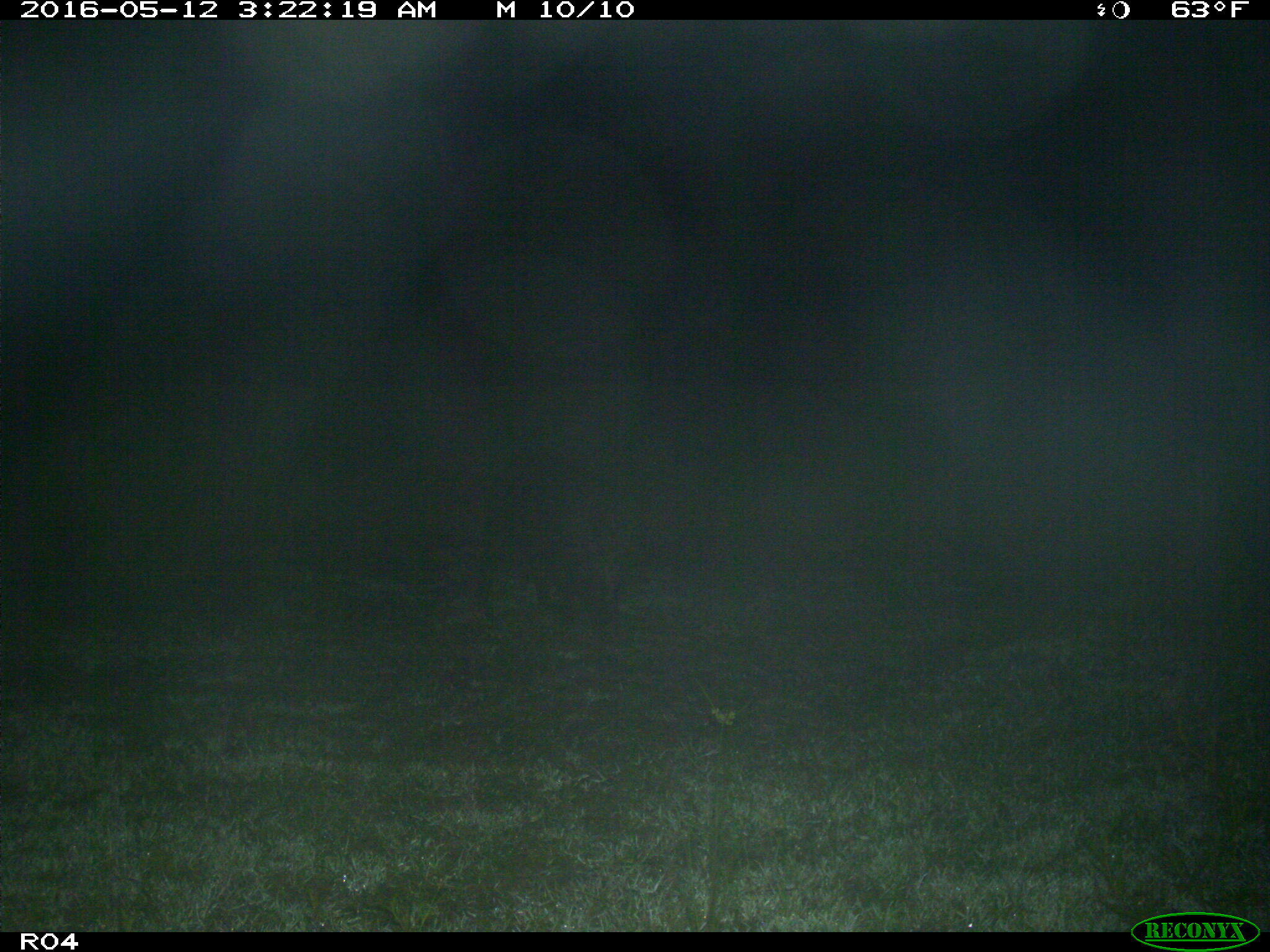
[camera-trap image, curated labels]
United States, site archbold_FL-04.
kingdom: Animalia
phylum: Chordata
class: Mammalia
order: Artiodactyla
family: Suidae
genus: Sus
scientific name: Sus scrofa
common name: wild boar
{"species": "Sus scrofa (wild boar)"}